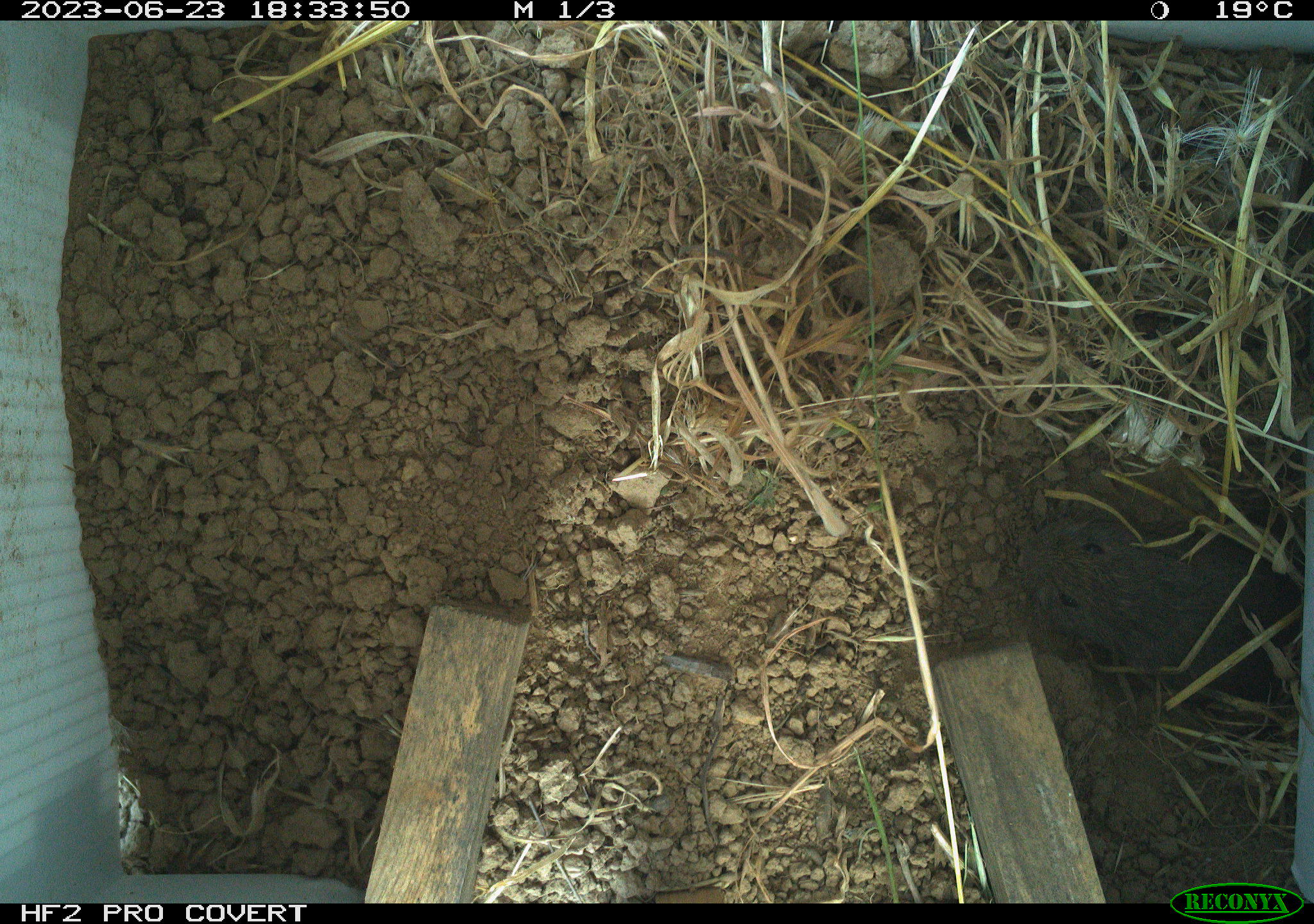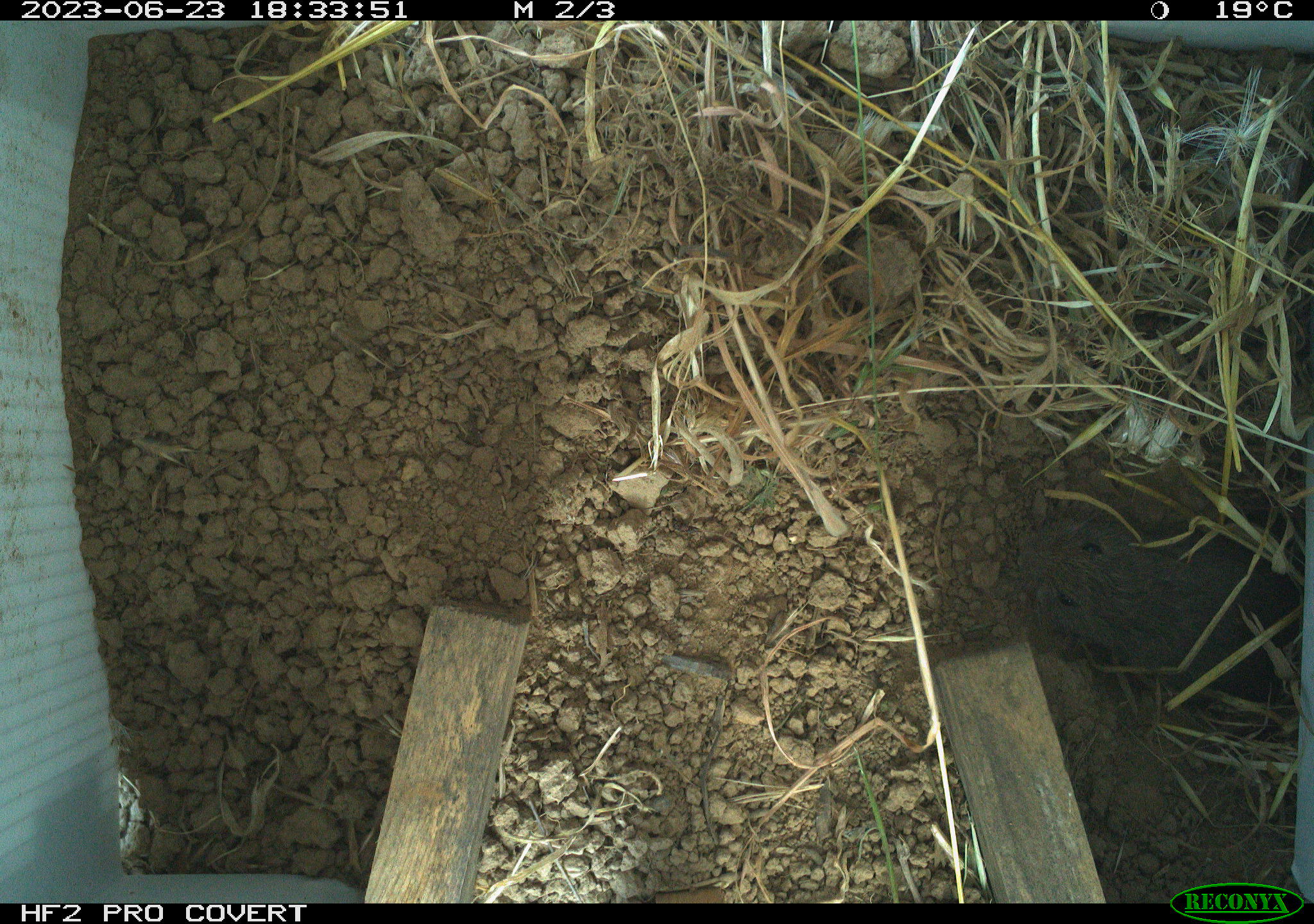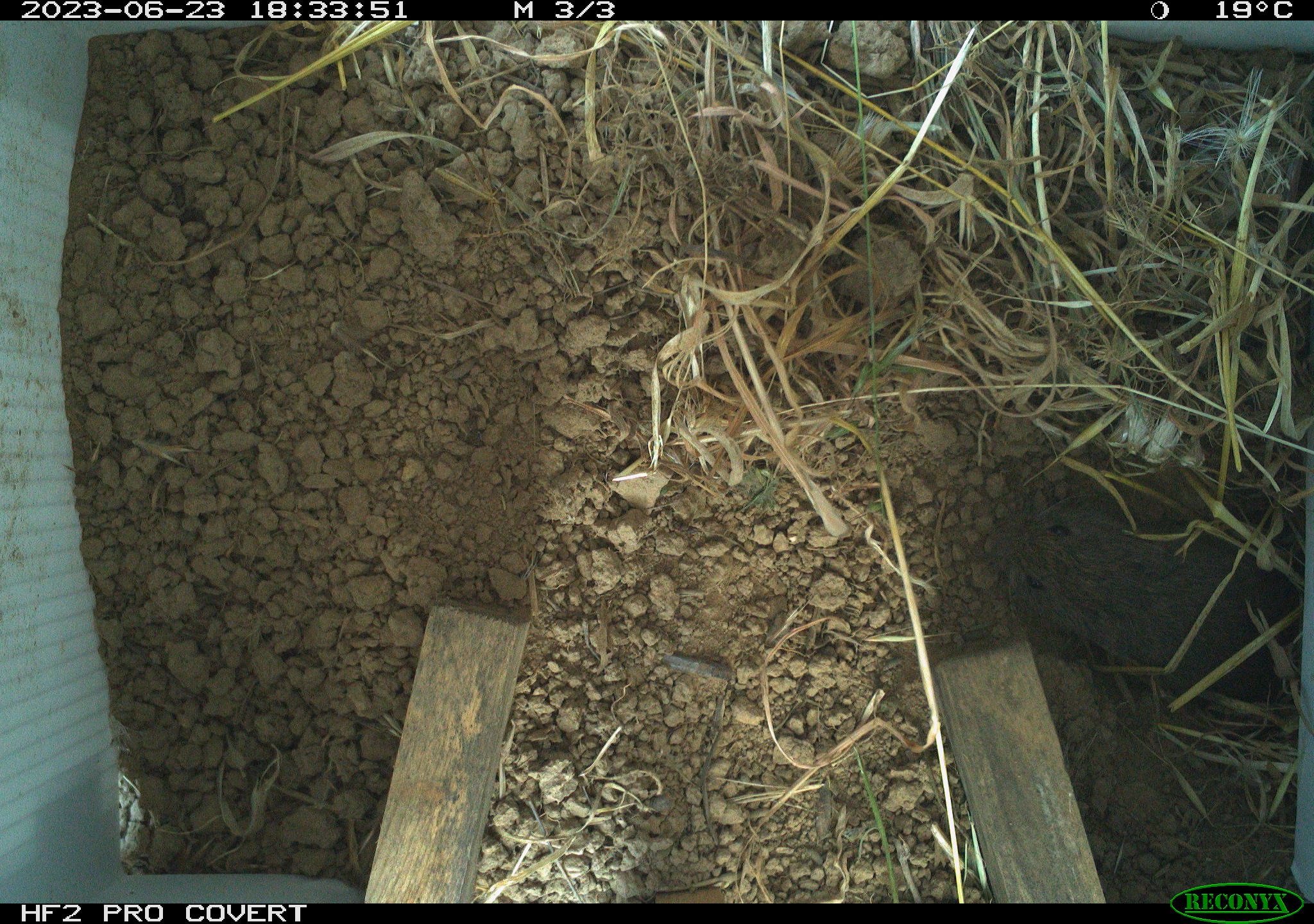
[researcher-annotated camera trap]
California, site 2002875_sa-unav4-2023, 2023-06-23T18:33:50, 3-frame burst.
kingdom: Animalia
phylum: Chordata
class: Mammalia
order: Rodentia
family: Cricetidae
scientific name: Arvicolinae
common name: voles, lemmings, and muskrats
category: arvicolinae subfamily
Arvicolinae subfamily (voles, lemmings, and muskrats) (Arvicolinae).